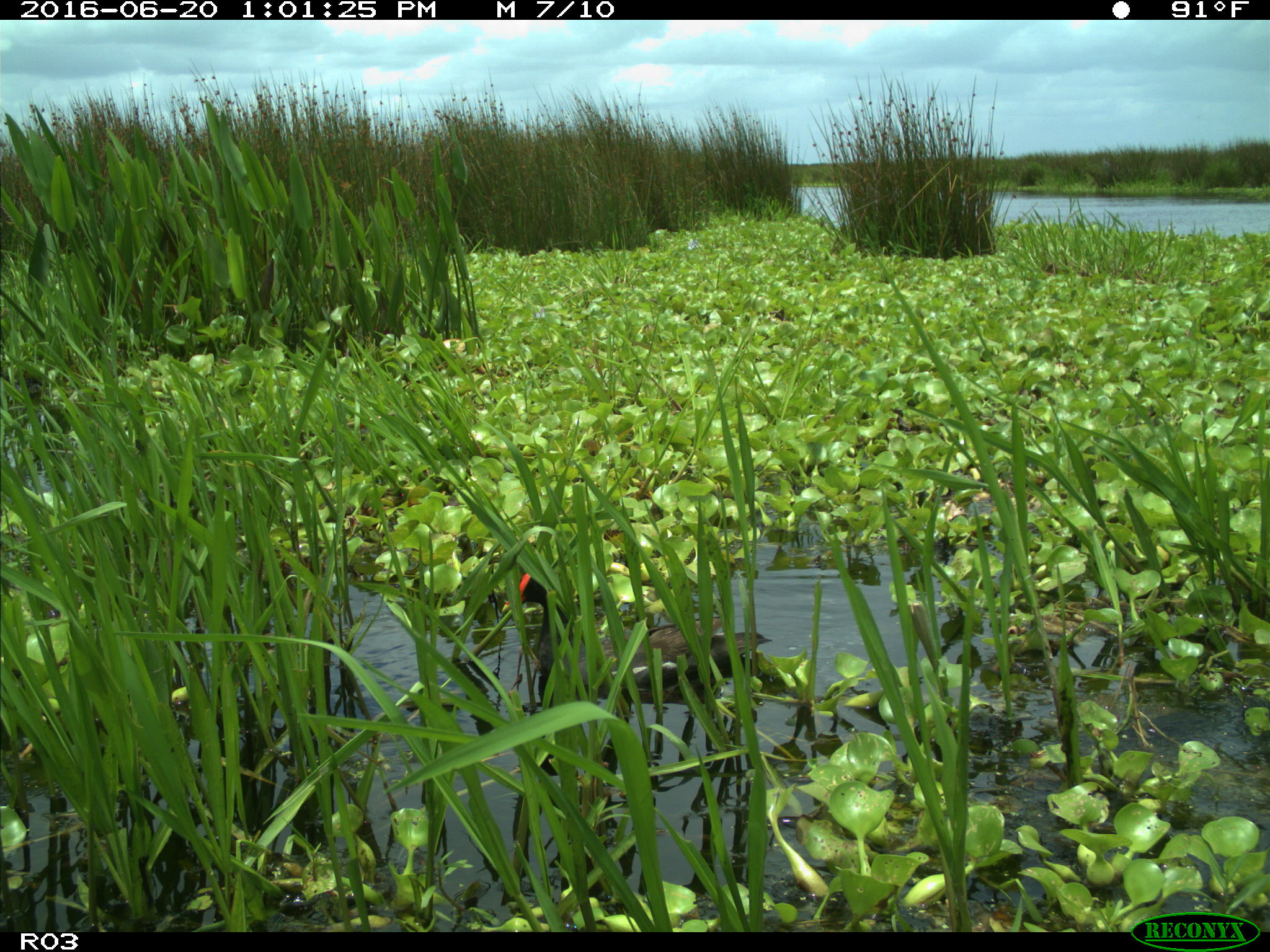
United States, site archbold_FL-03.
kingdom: Animalia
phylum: Chordata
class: Aves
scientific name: Aves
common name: birds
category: unidentified bird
Unidentified bird (birds) (Aves).